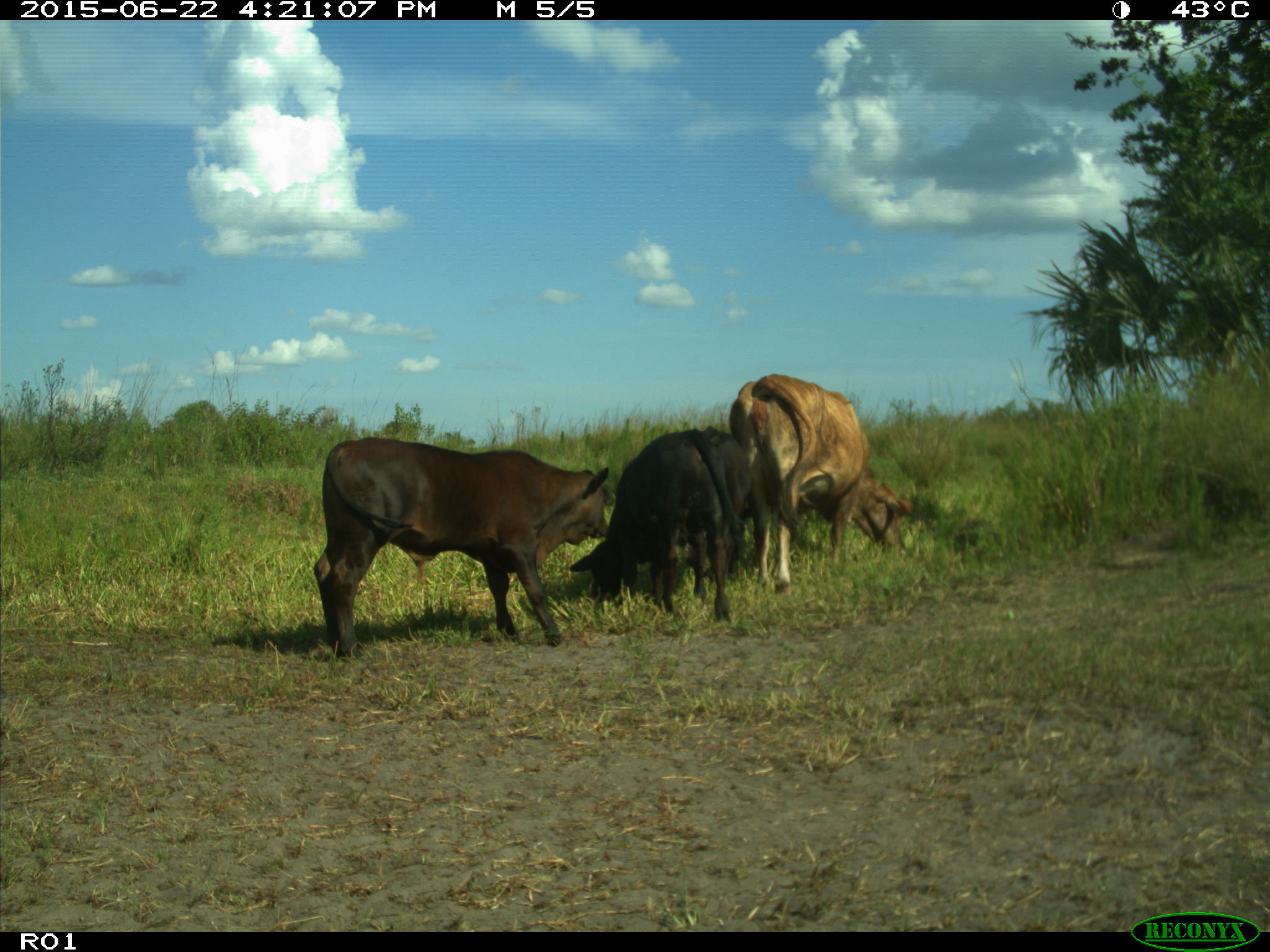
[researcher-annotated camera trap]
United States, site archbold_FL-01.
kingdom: Animalia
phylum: Chordata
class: Mammalia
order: Artiodactyla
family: Bovidae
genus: Bos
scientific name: Bos taurus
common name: domestic cow